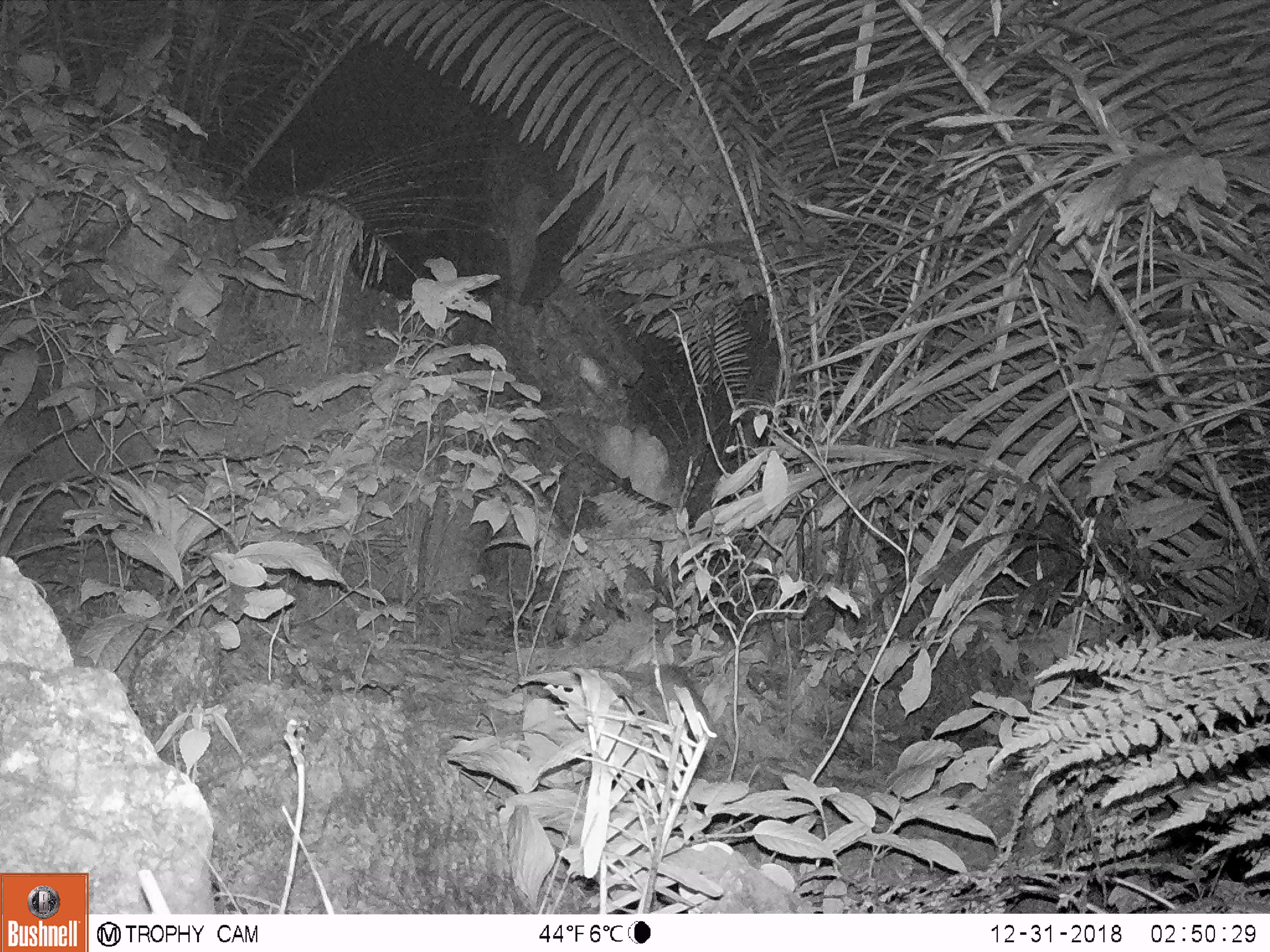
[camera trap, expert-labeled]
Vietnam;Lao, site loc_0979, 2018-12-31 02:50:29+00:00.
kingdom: Animalia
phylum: Chordata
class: Mammalia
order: Rodentia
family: Muridae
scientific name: Muridae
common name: old-world mice and rats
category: unidentified murid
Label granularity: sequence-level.